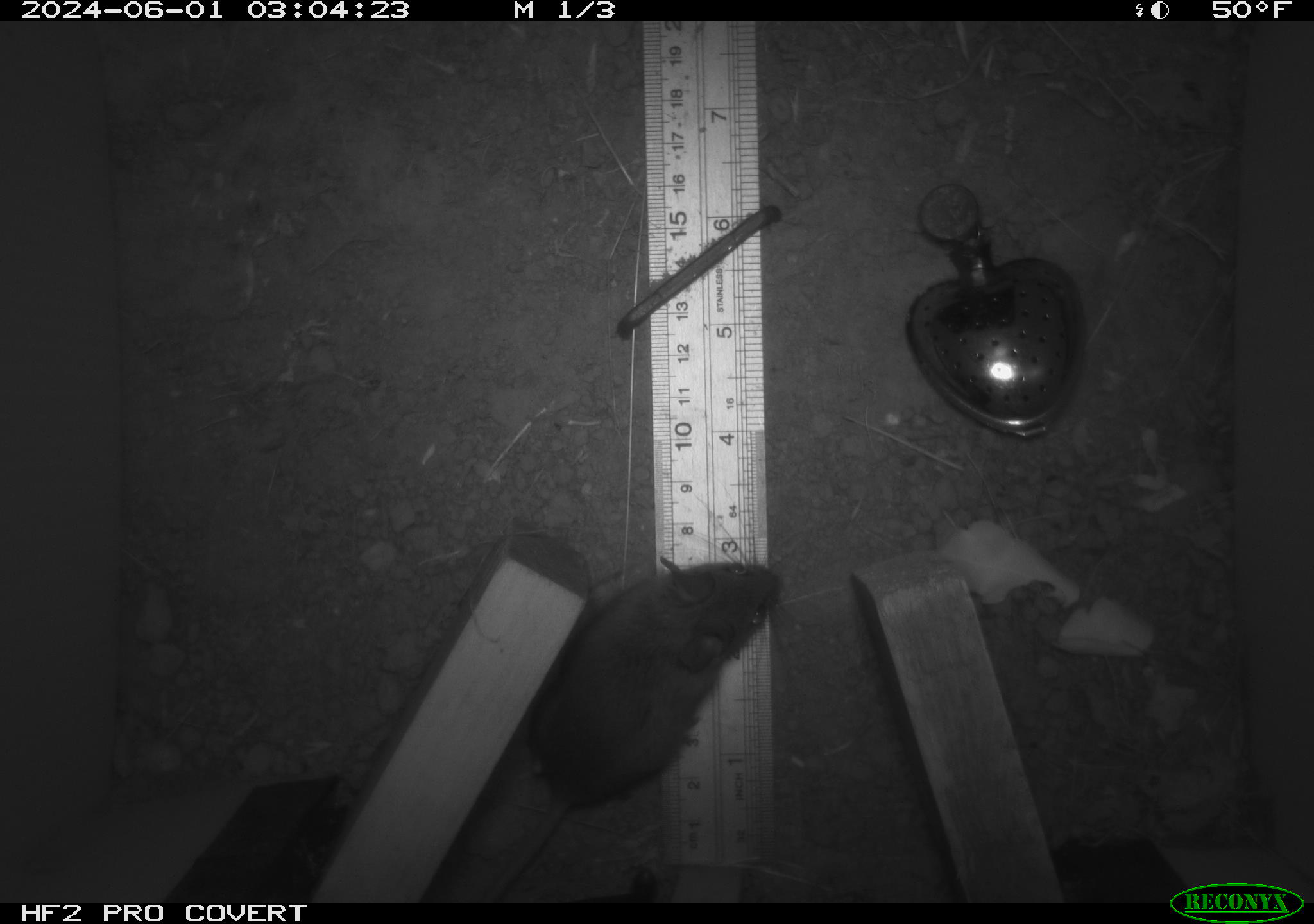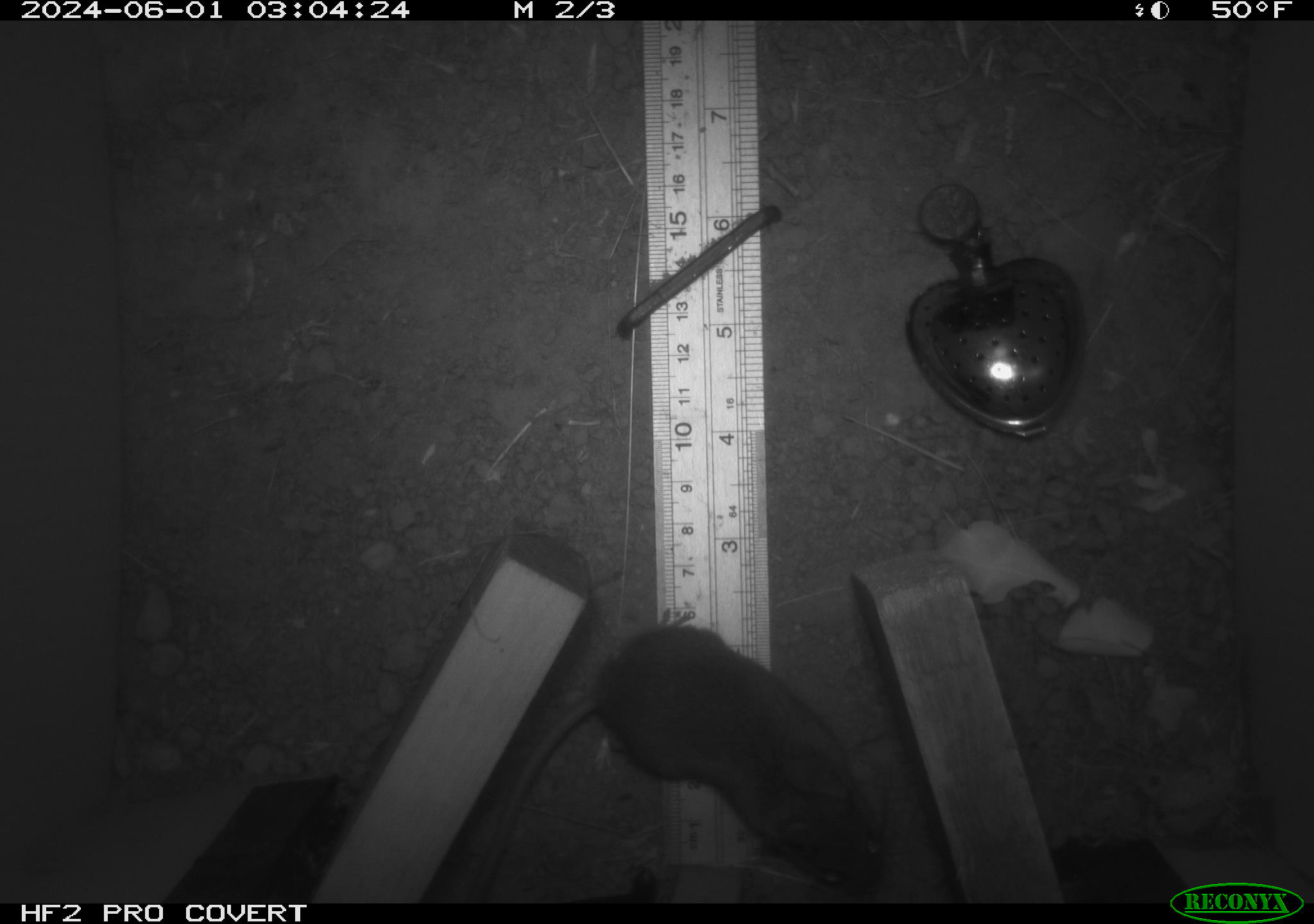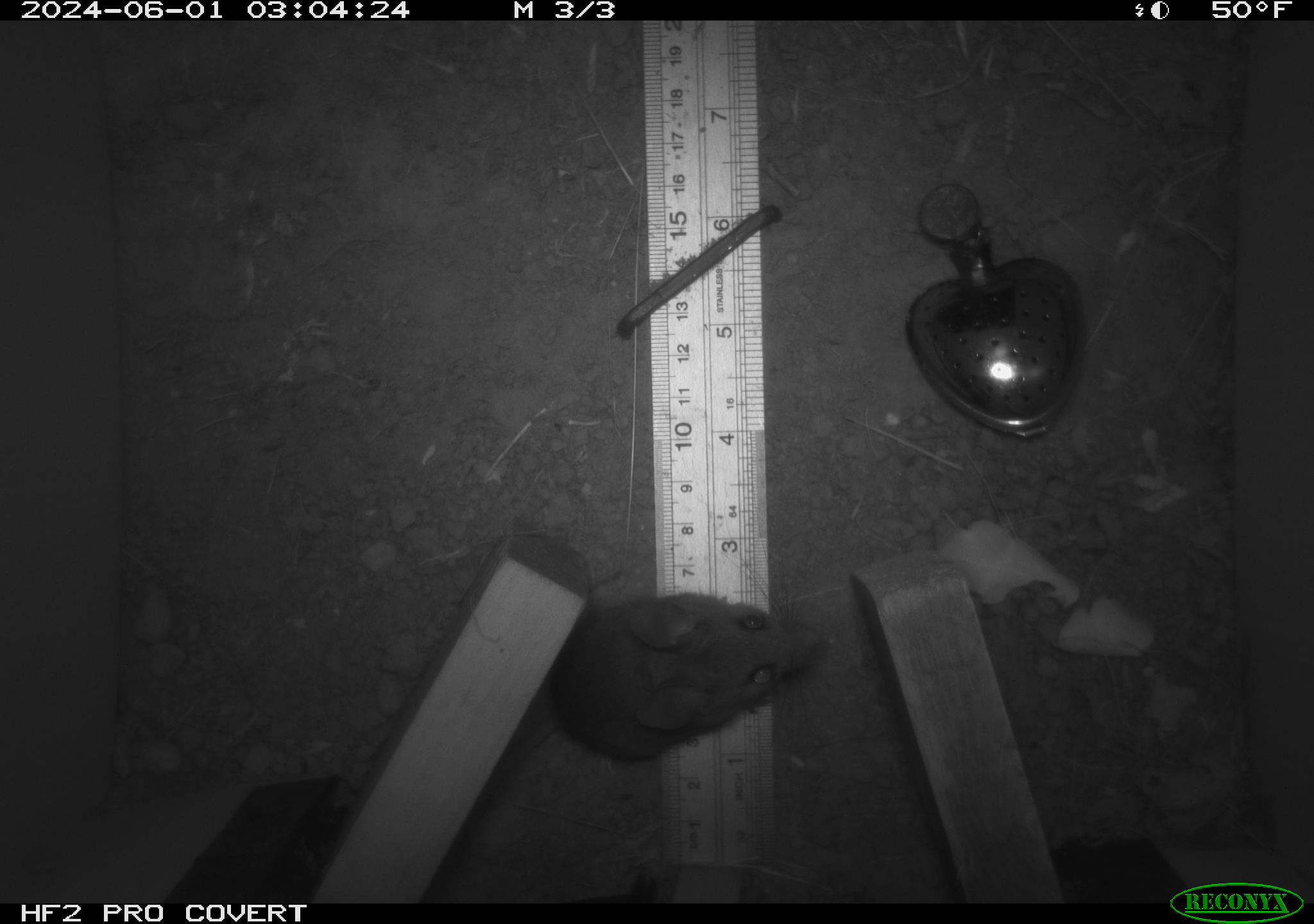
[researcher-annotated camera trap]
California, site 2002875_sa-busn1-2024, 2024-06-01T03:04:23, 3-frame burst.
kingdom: Animalia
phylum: Chordata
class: Mammalia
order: Rodentia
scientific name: Rodentia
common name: mouse species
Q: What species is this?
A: Mouse species (Rodentia).